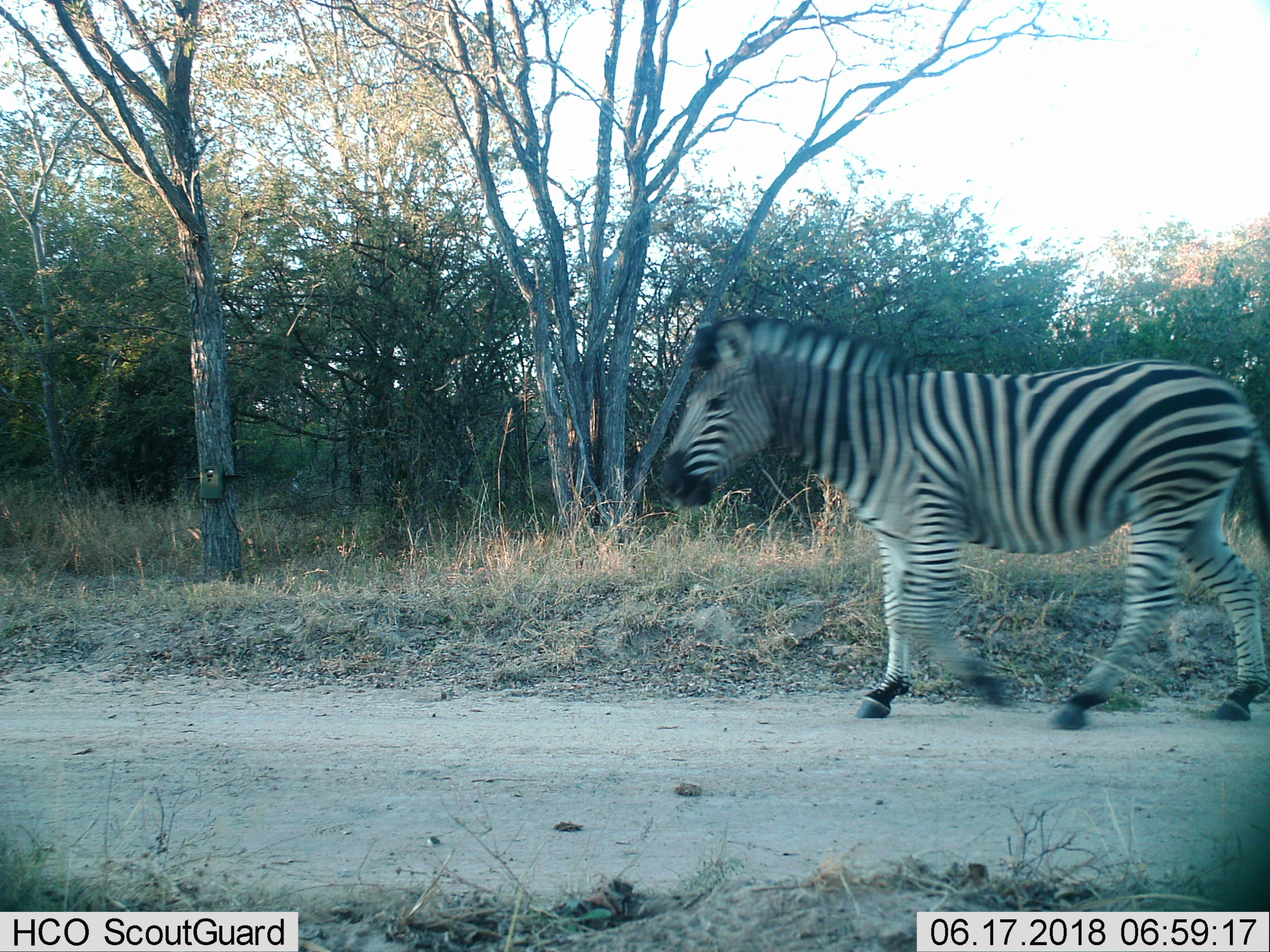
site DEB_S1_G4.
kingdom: Animalia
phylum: Chordata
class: Mammalia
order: Perissodactyla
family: Equidae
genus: Equus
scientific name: Equus quagga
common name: plains zebra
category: zebraplains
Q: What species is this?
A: Zebraplains (plains zebra) (Equus quagga).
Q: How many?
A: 1.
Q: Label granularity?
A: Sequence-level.